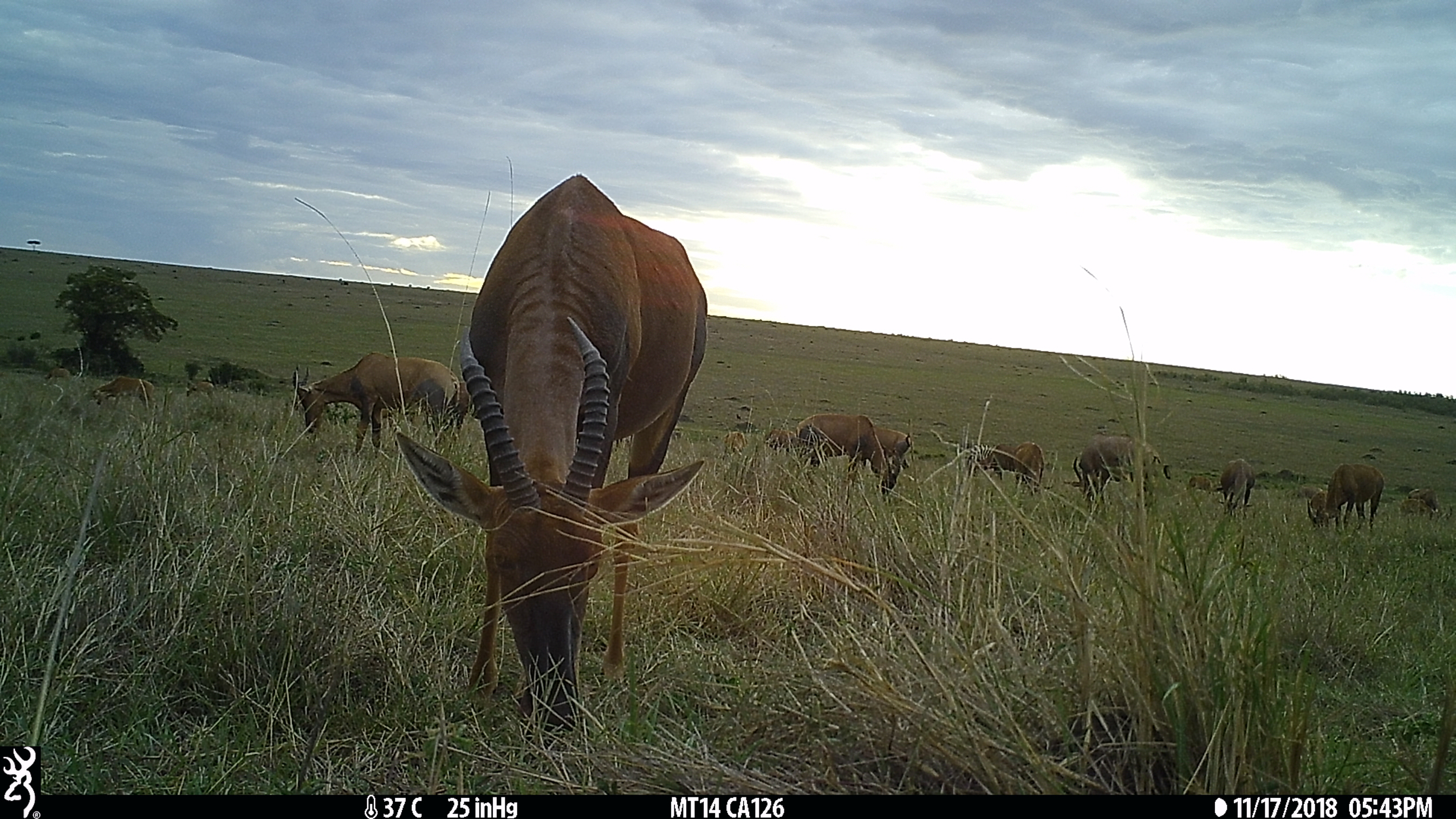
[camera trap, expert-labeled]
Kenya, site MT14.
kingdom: Animalia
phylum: Chordata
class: Mammalia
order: Artiodactyla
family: Bovidae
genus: Damaliscus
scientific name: Damaliscus lunatus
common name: topi